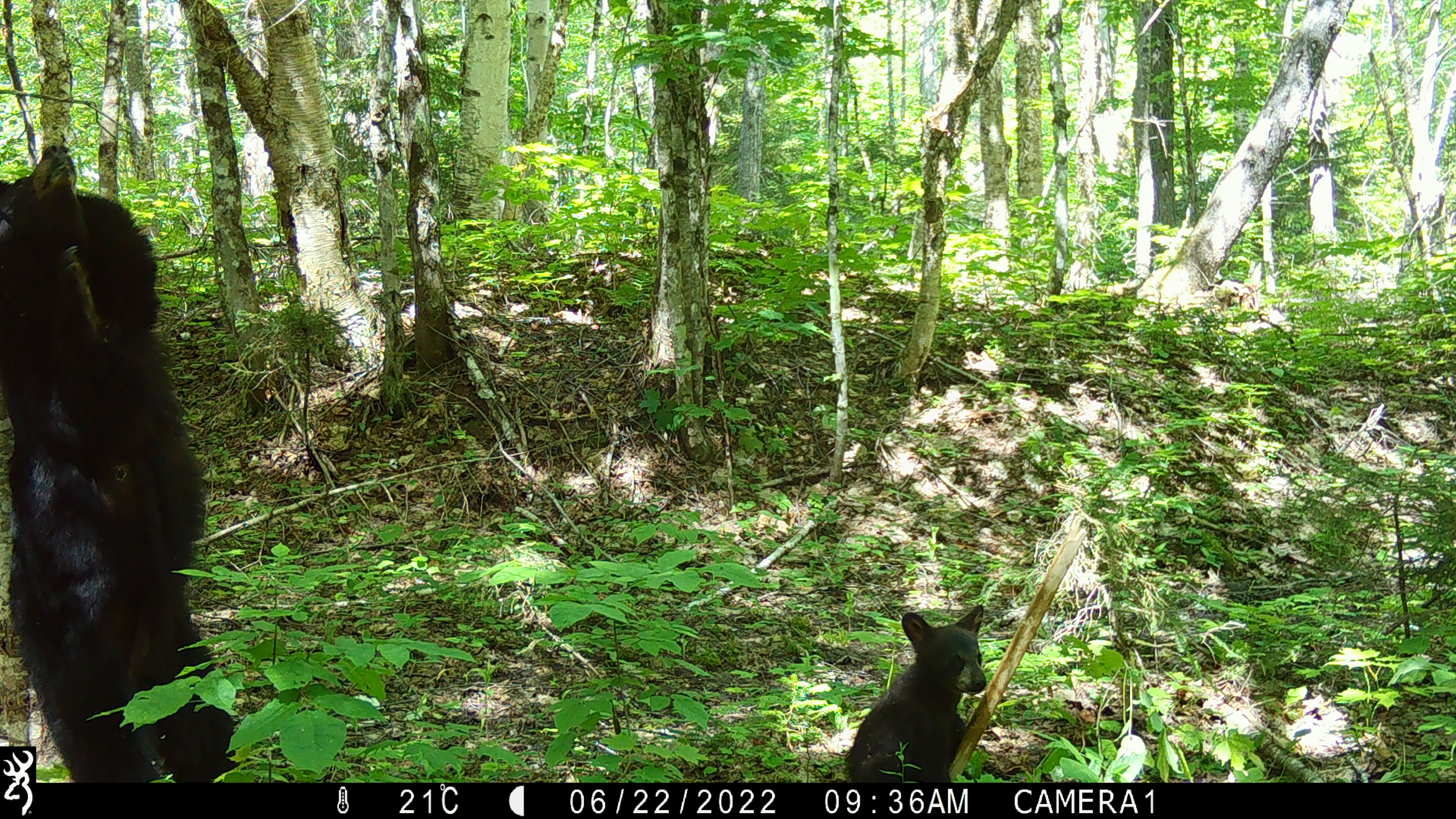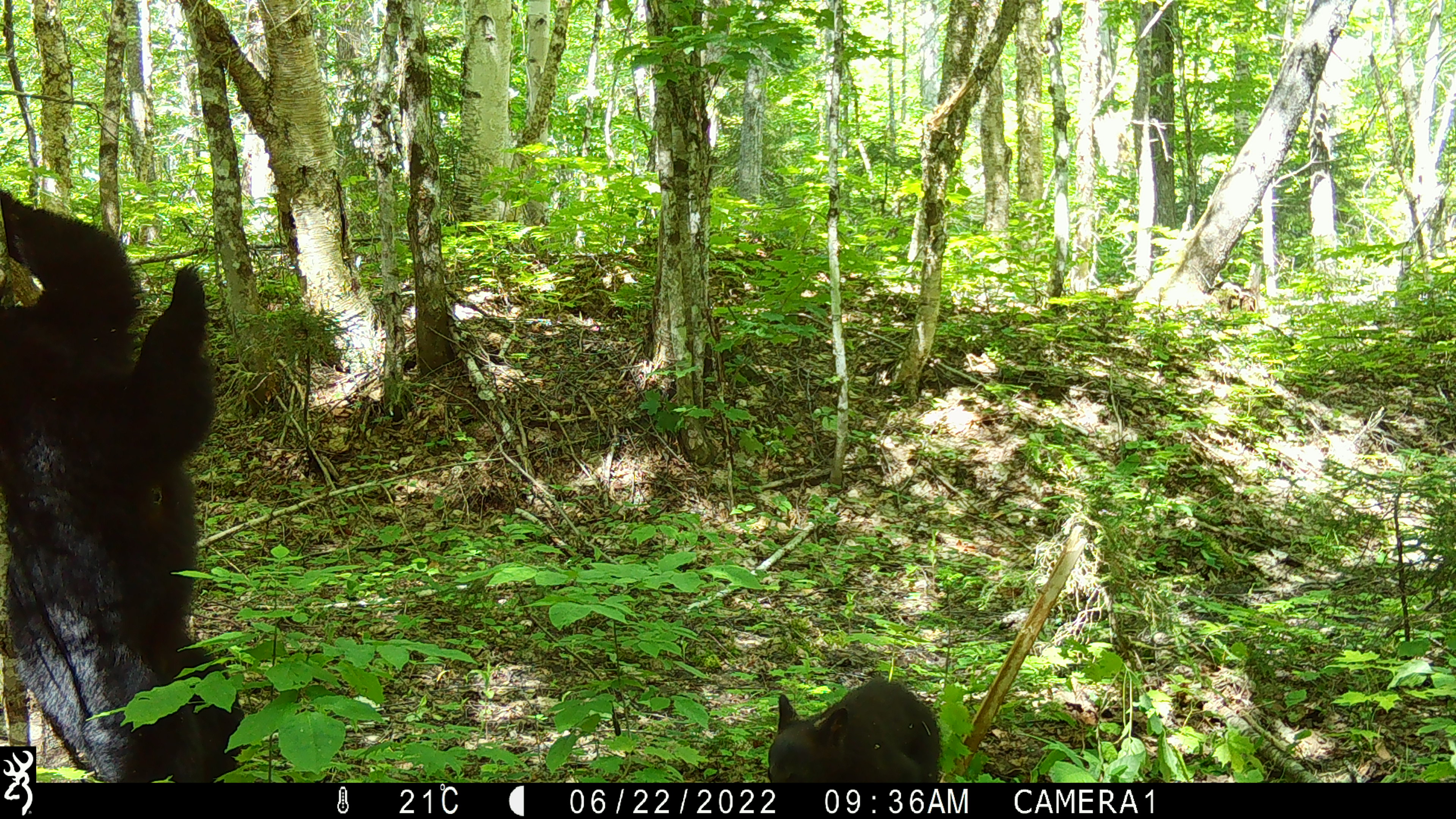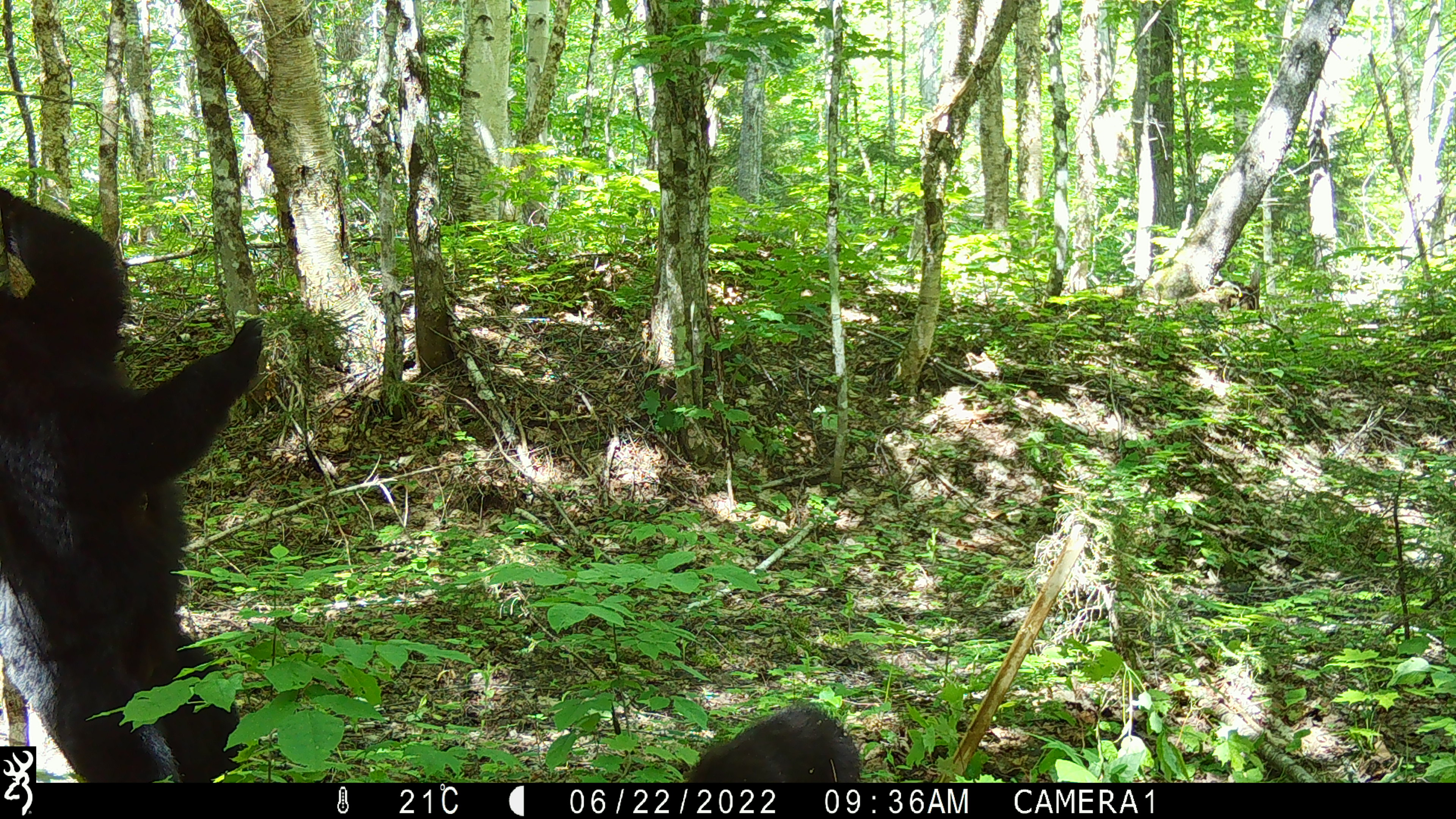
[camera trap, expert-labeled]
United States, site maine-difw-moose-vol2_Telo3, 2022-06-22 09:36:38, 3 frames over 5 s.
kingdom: Animalia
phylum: Chordata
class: Mammalia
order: Carnivora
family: Ursidae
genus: Ursus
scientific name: Ursus americanus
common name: black bear